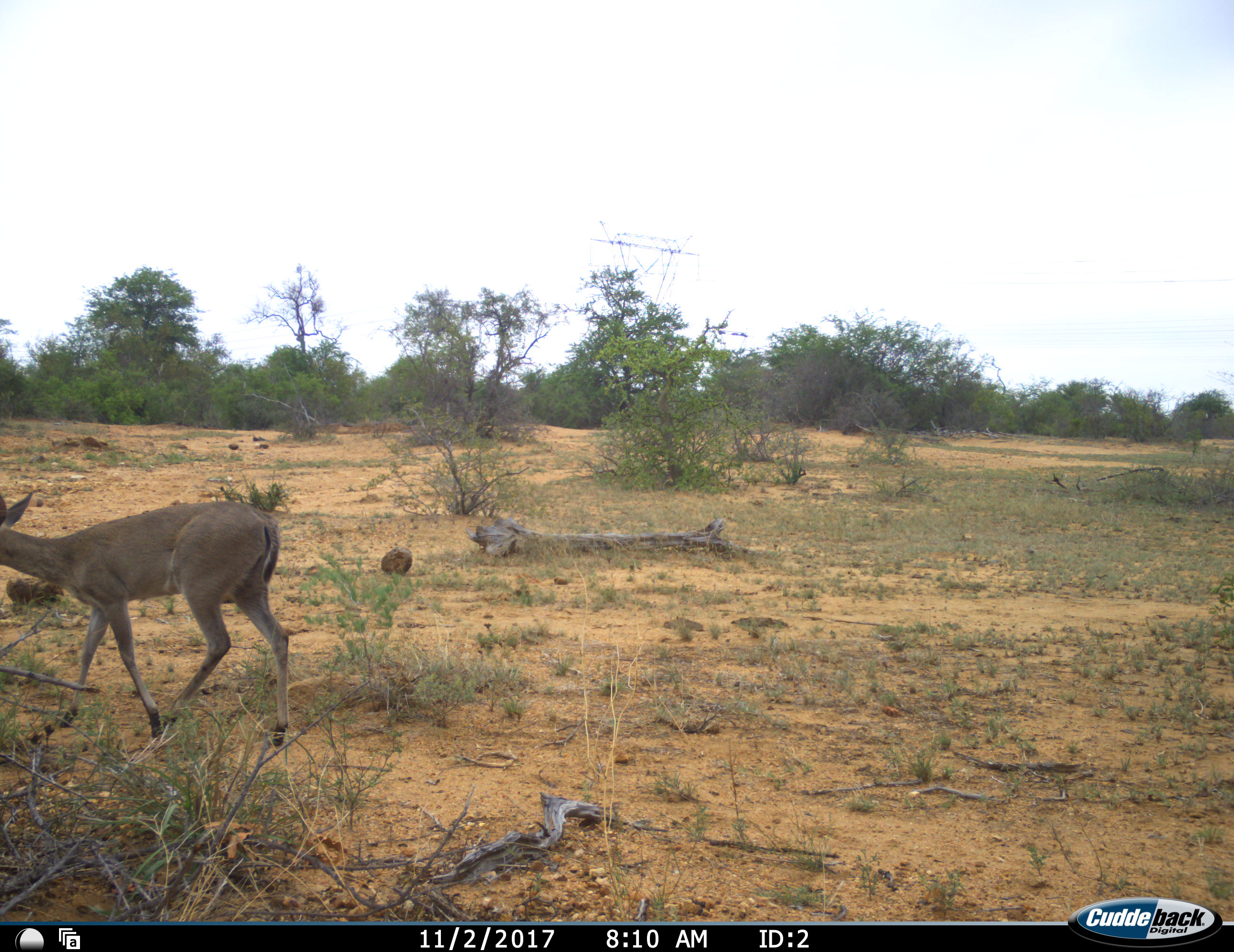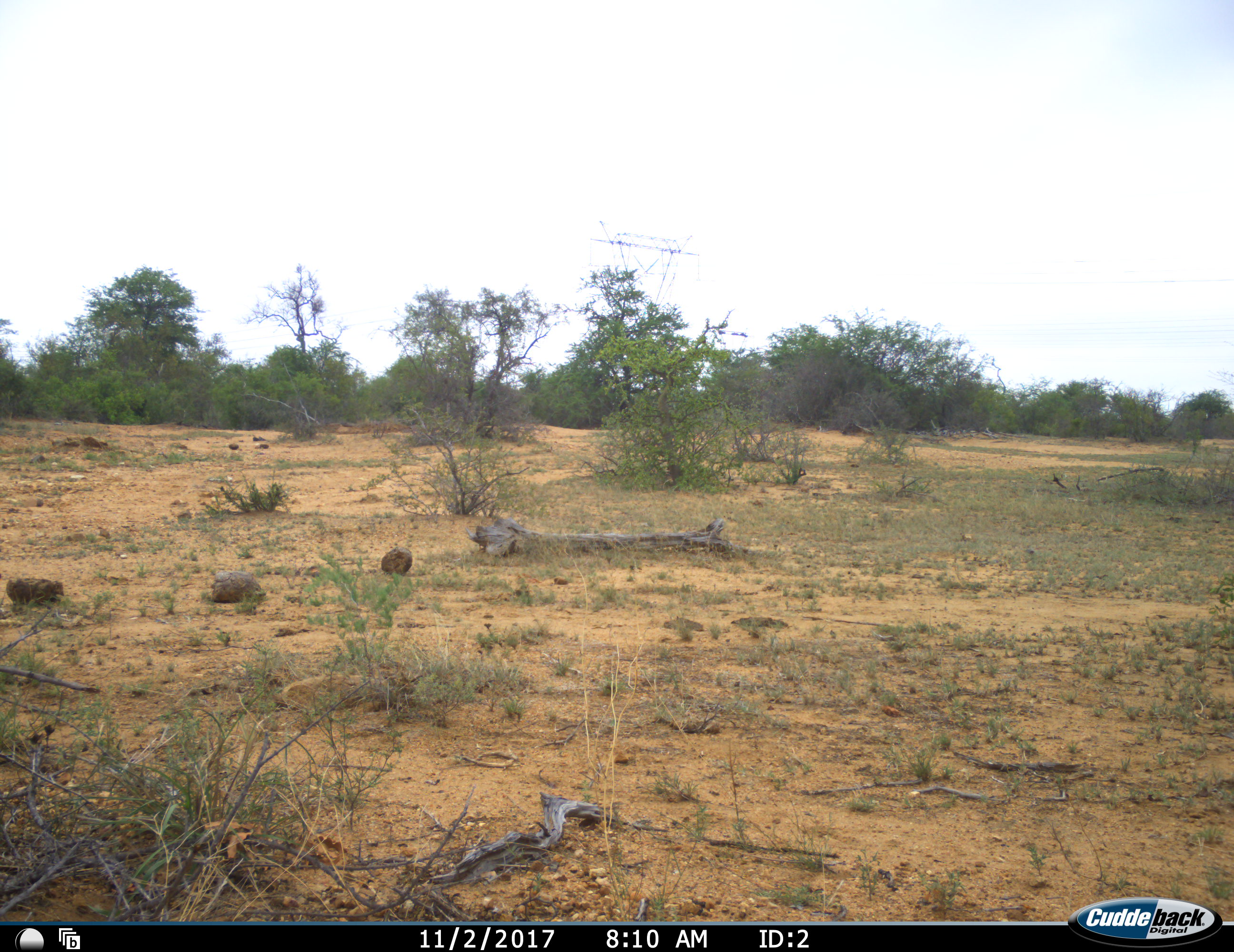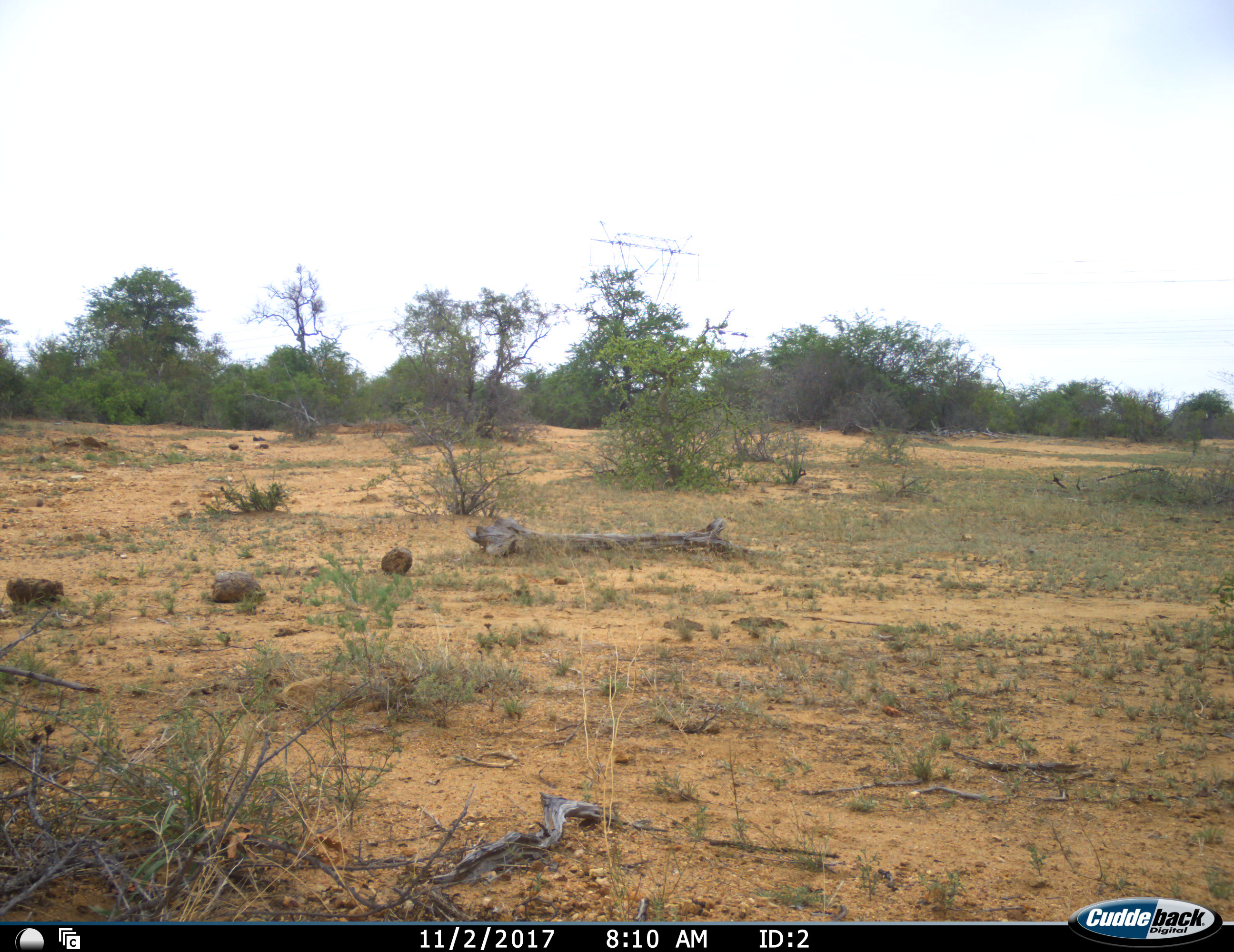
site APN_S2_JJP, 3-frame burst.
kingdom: Animalia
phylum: Chordata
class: Mammalia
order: Artiodactyla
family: Bovidae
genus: Aepyceros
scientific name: Aepyceros melampus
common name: impala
Impala (Aepyceros melampus), count 1. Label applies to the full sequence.